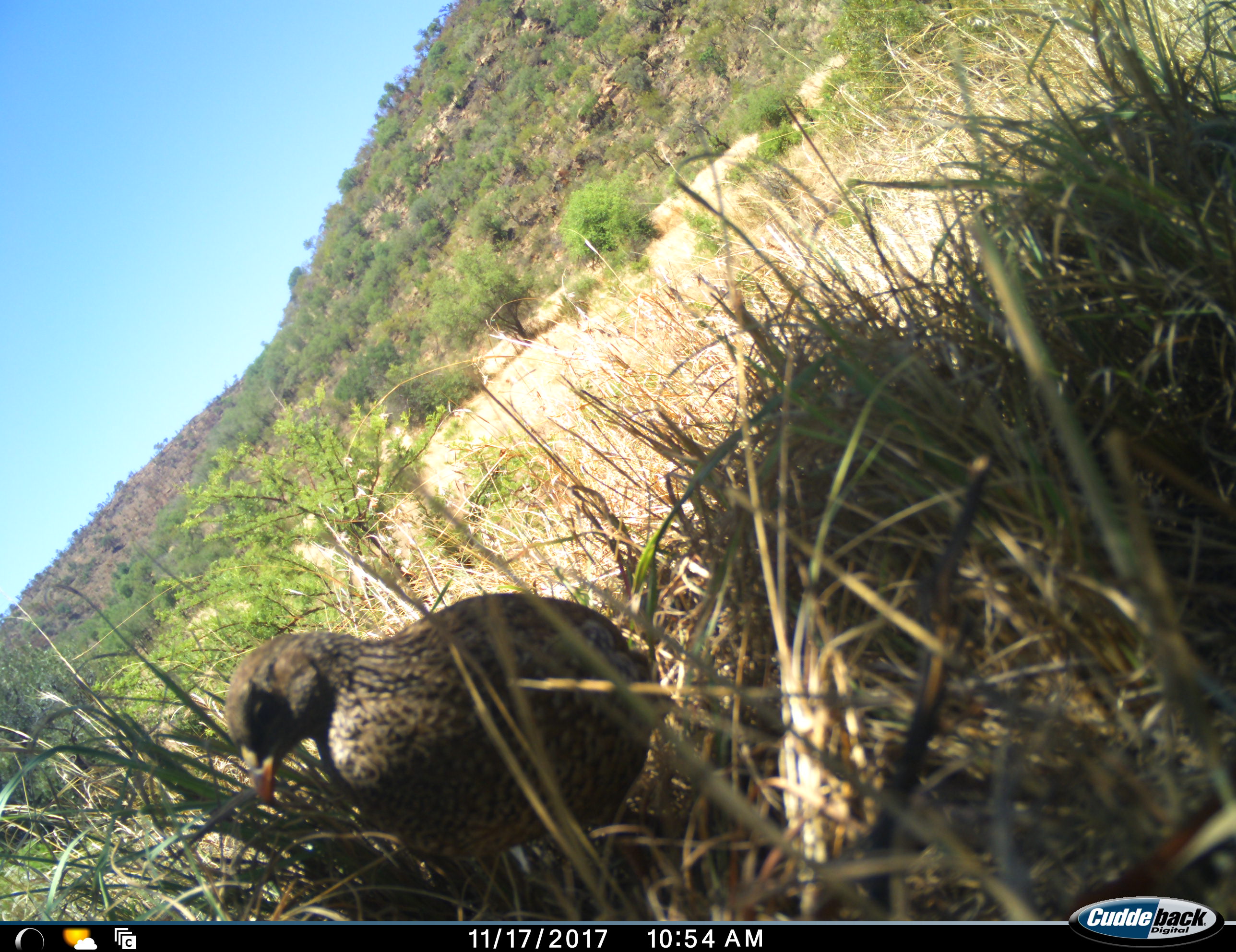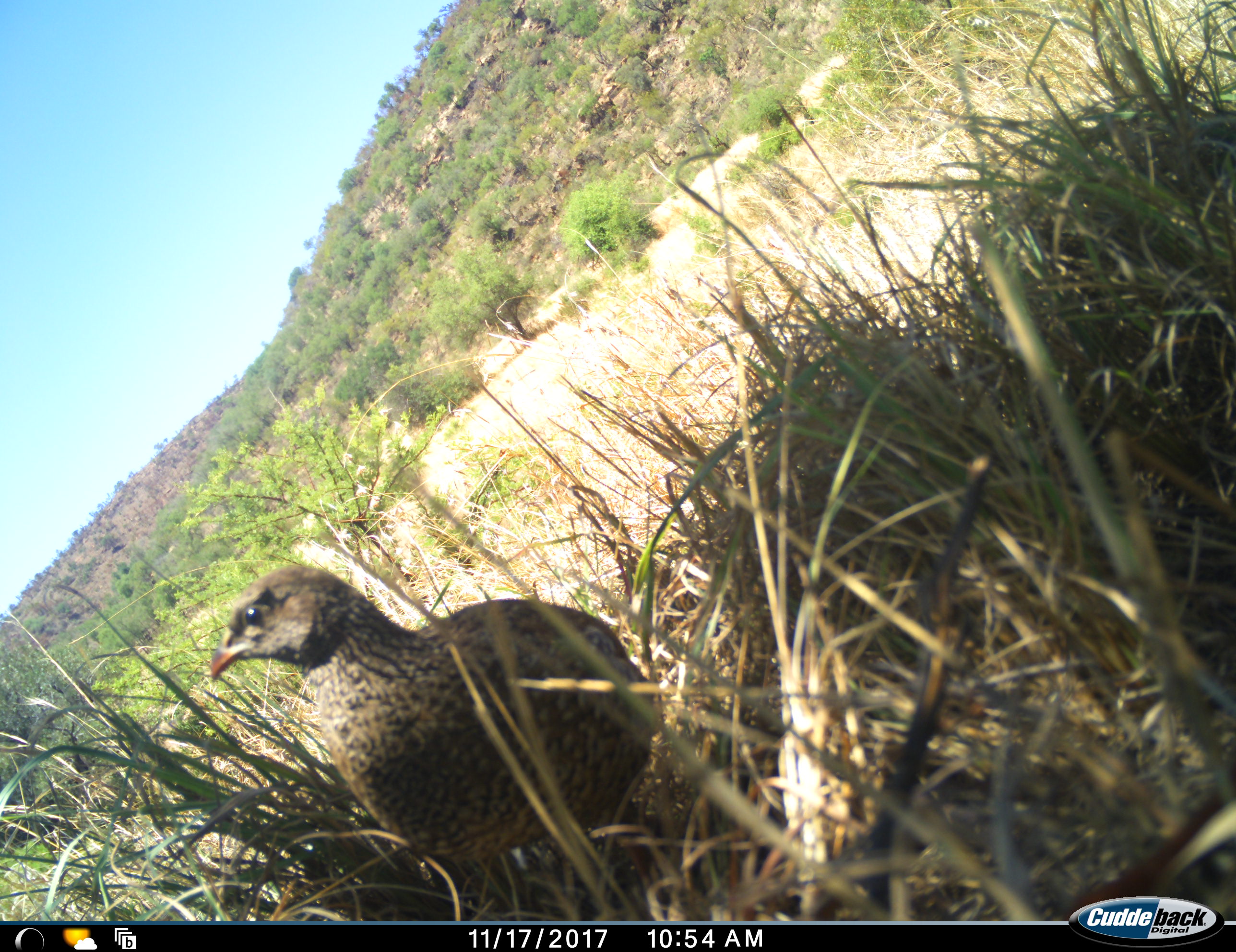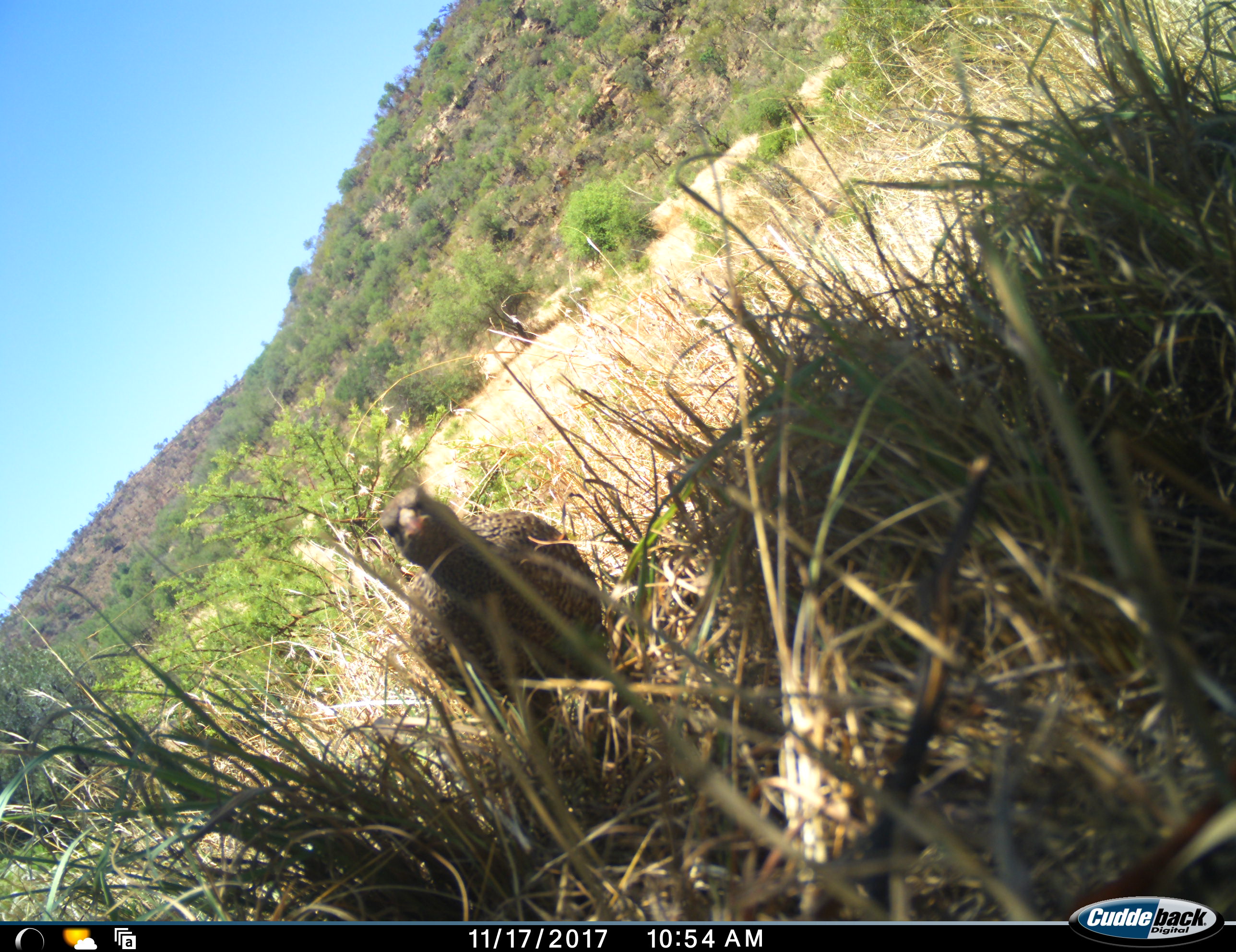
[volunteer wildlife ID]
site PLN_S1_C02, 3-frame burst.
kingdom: Animalia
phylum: Chordata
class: Aves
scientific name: Aves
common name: bird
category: birdother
Birdother (bird) (Aves), count 1. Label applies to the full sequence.